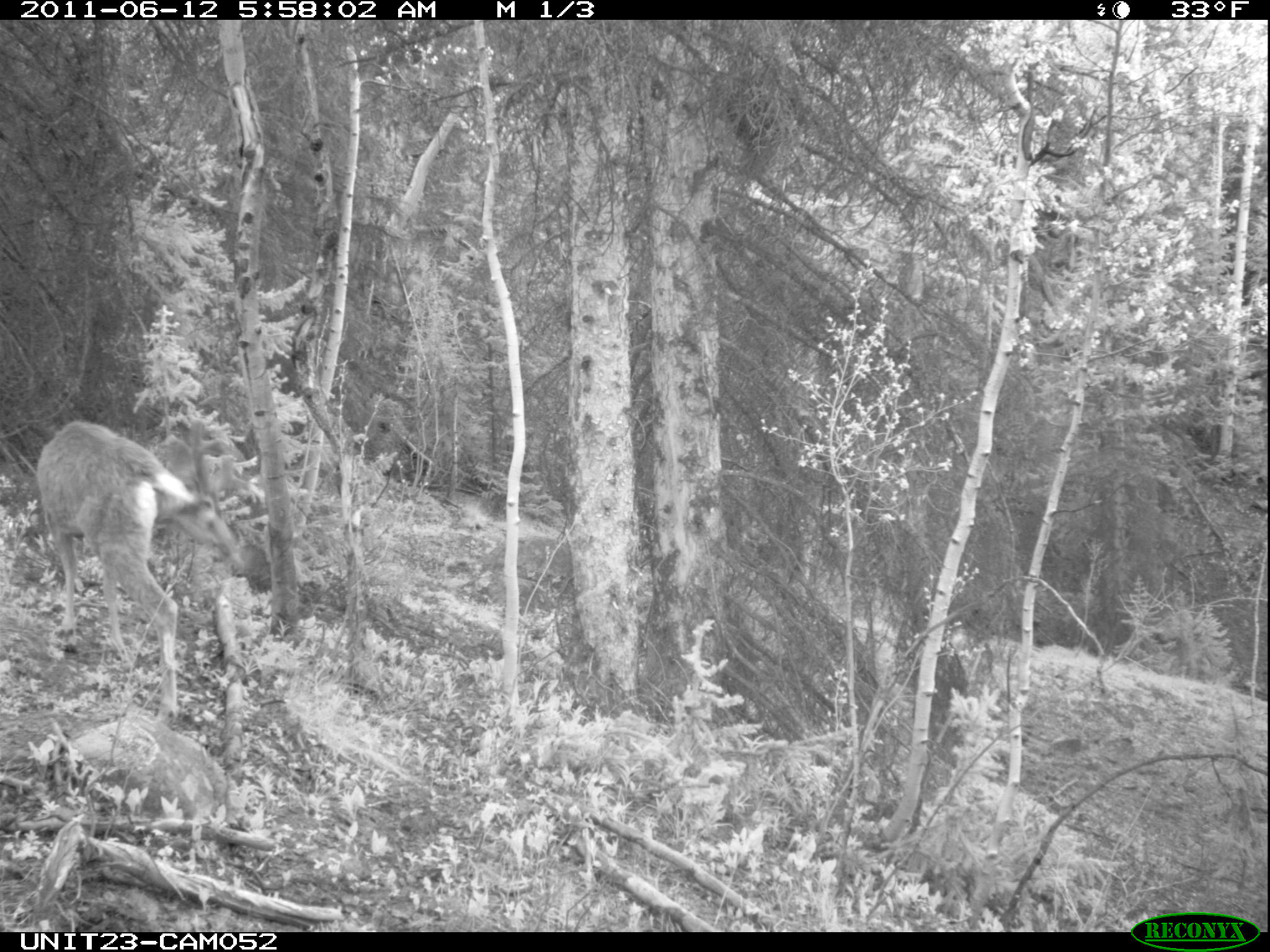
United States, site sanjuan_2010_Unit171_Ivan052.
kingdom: Animalia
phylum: Chordata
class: Mammalia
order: Artiodactyla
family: Cervidae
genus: Odocoileus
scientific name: Odocoileus hemionus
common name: mule deer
Odocoileus hemionus (mule deer).